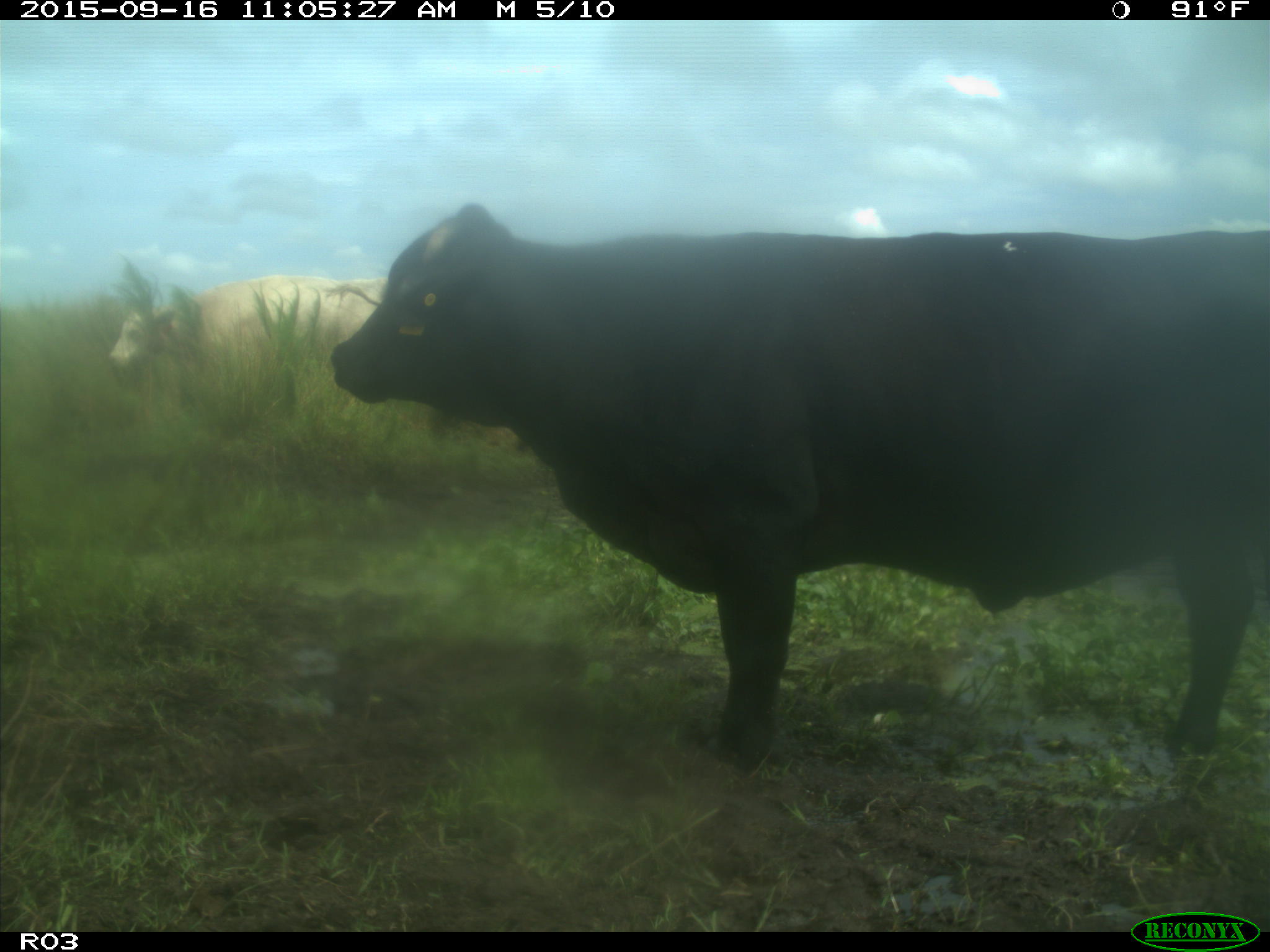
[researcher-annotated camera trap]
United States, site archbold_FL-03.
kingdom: Animalia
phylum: Chordata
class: Mammalia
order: Artiodactyla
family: Bovidae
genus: Bos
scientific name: Bos taurus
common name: domestic cow